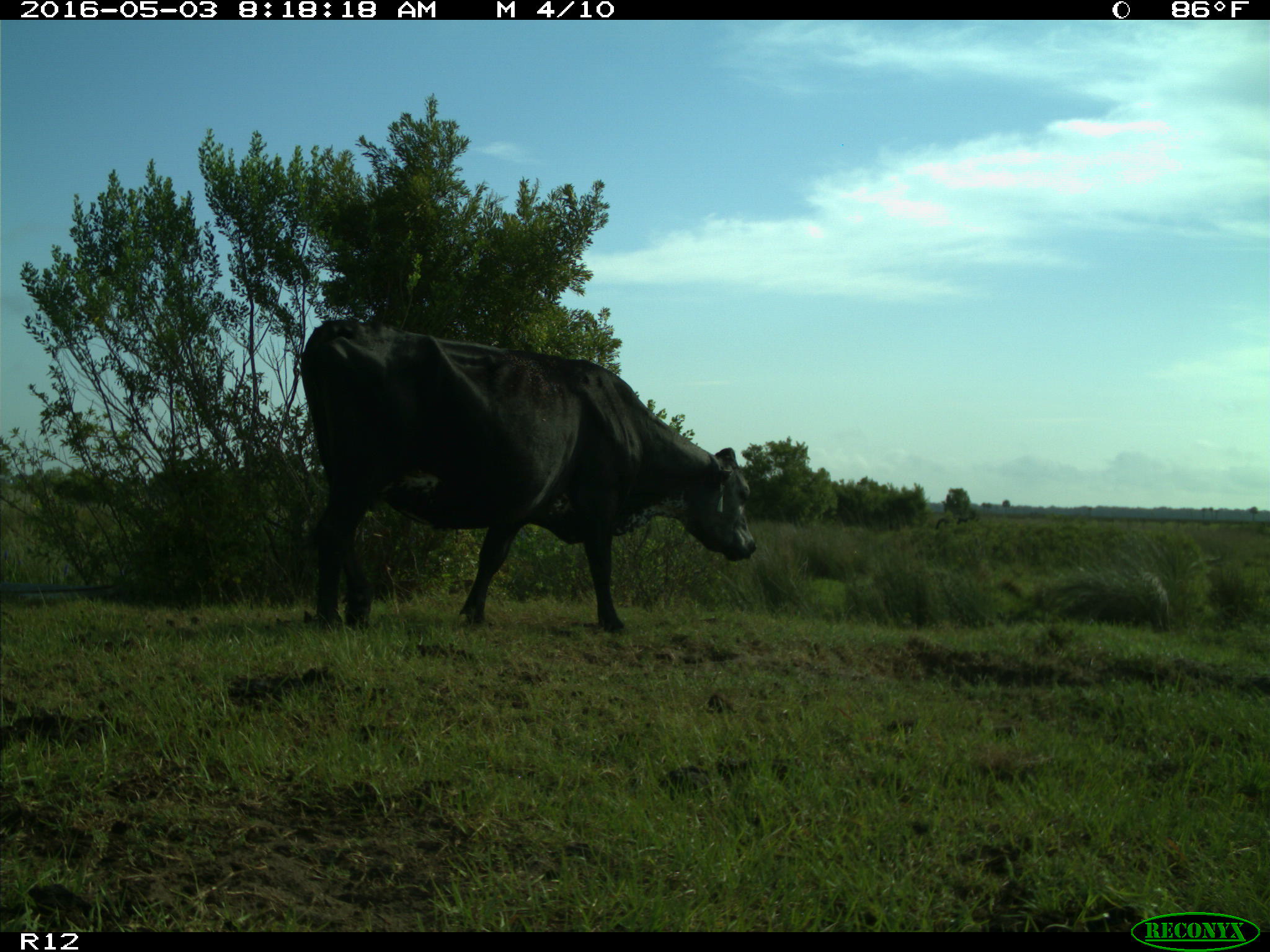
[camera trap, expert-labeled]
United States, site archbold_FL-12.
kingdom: Animalia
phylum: Chordata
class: Mammalia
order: Artiodactyla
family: Bovidae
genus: Bos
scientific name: Bos taurus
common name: domestic cow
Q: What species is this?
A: Bos taurus (domestic cow).